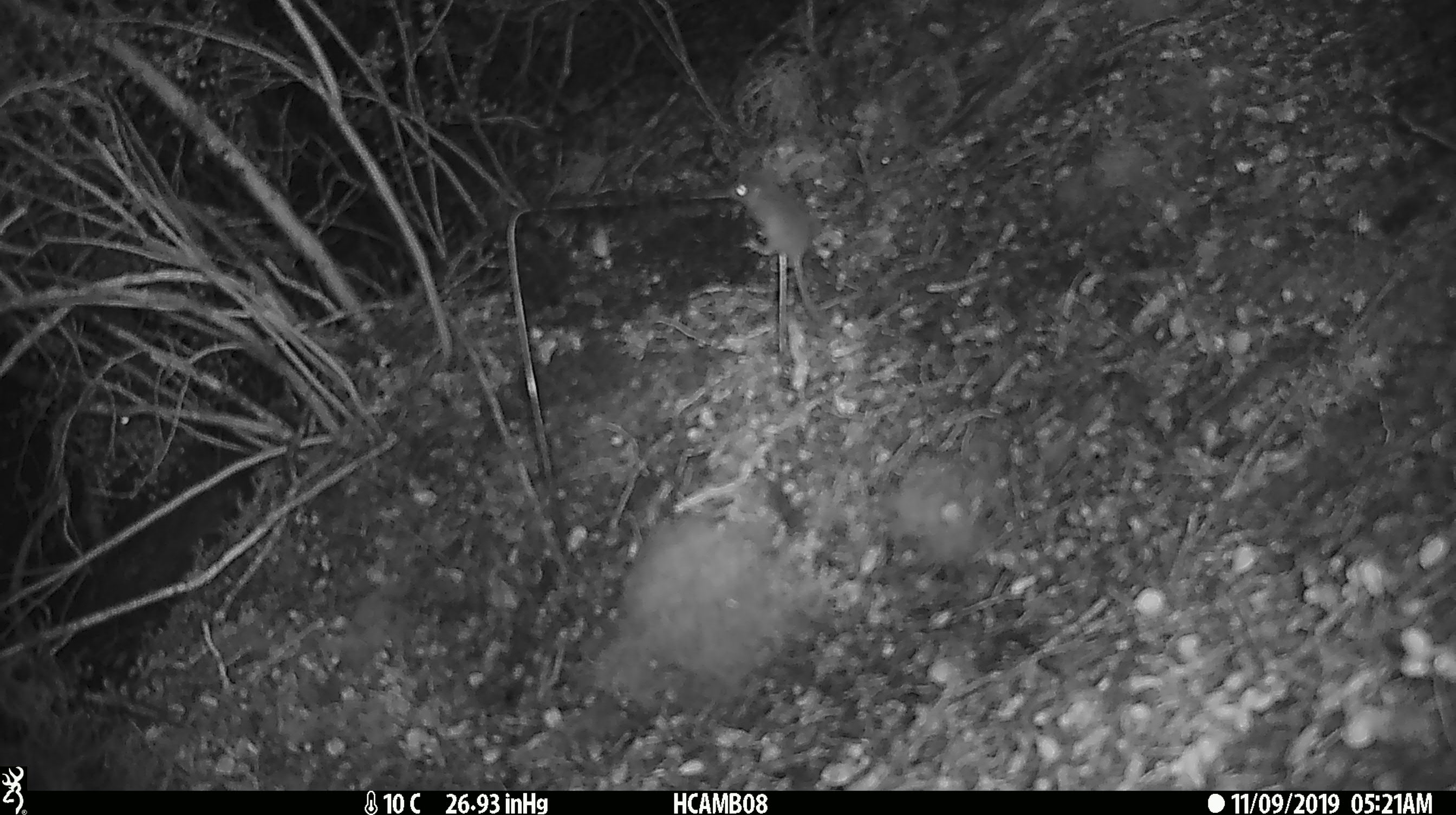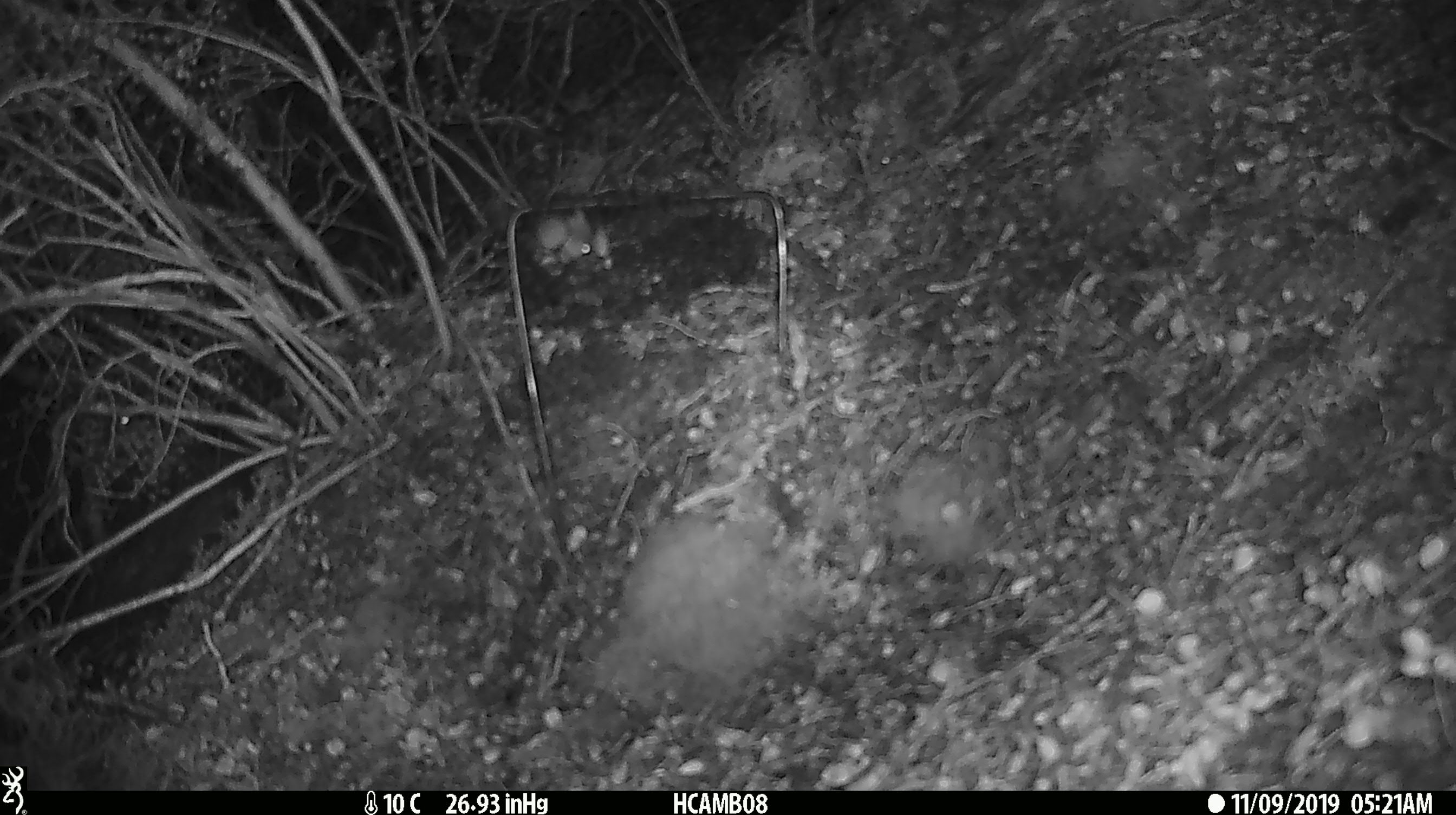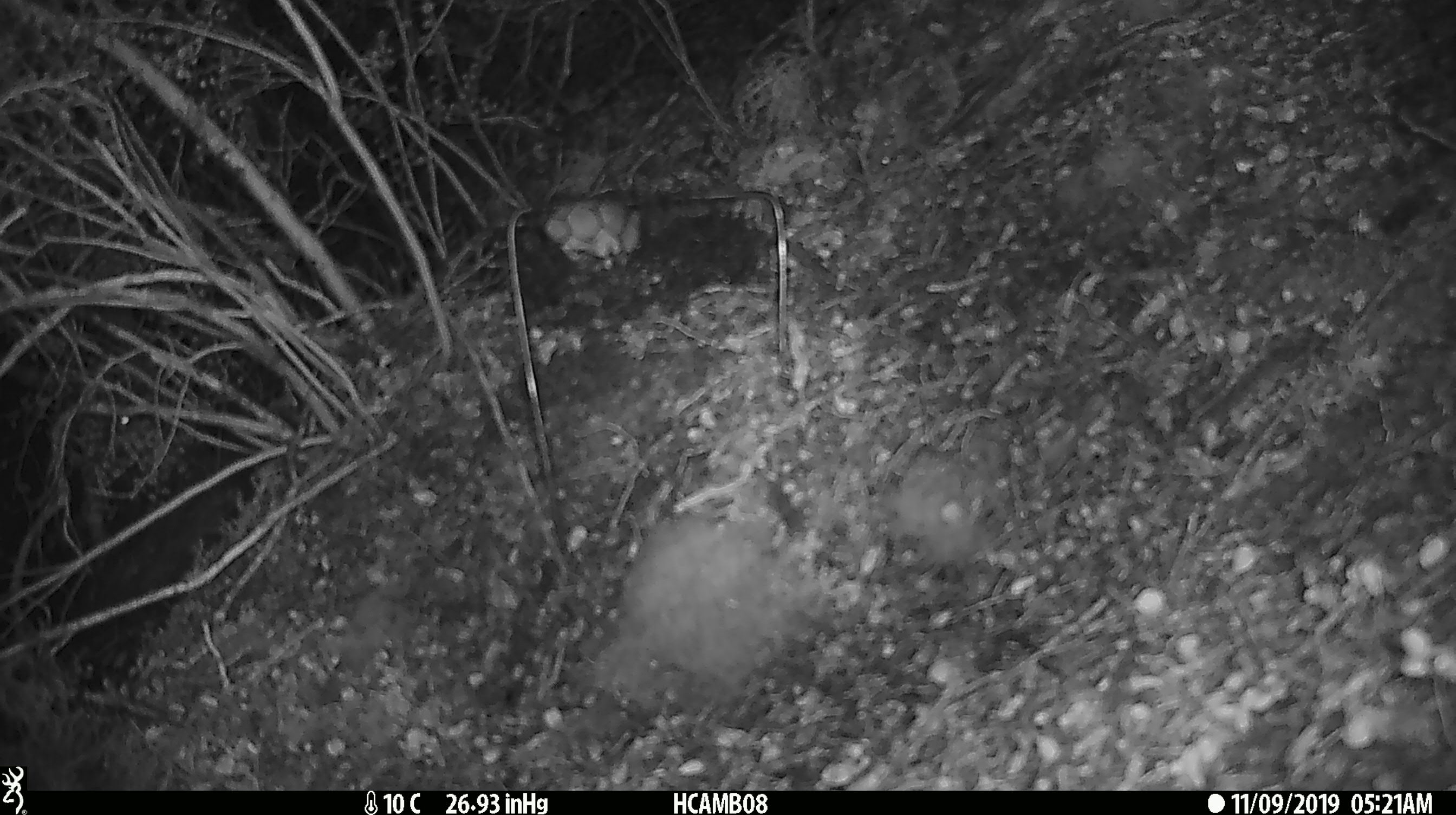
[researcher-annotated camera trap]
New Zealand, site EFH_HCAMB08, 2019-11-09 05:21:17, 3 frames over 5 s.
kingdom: Animalia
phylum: Chordata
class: Mammalia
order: Rodentia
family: Muridae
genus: Mus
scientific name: Mus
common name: mouse